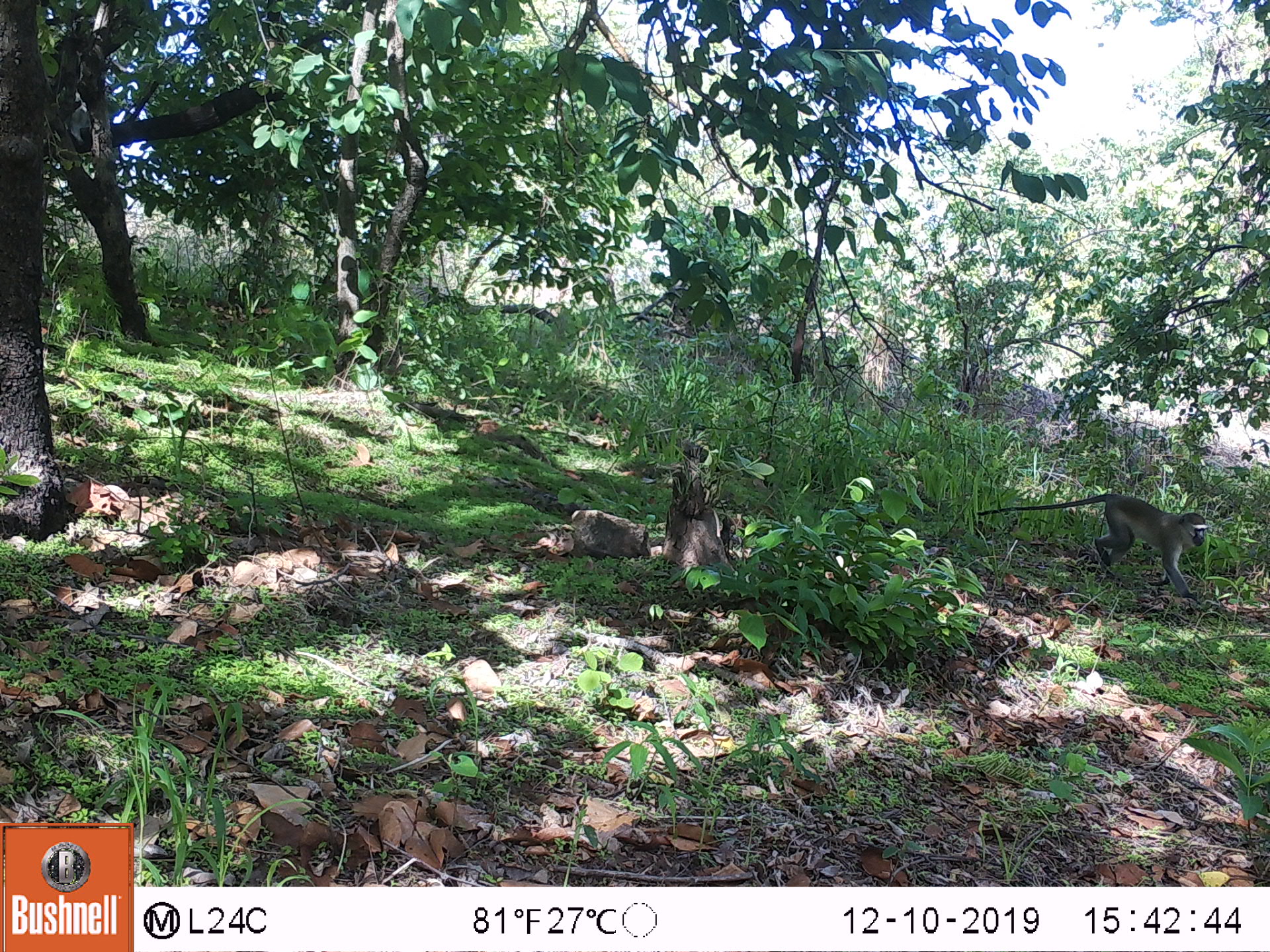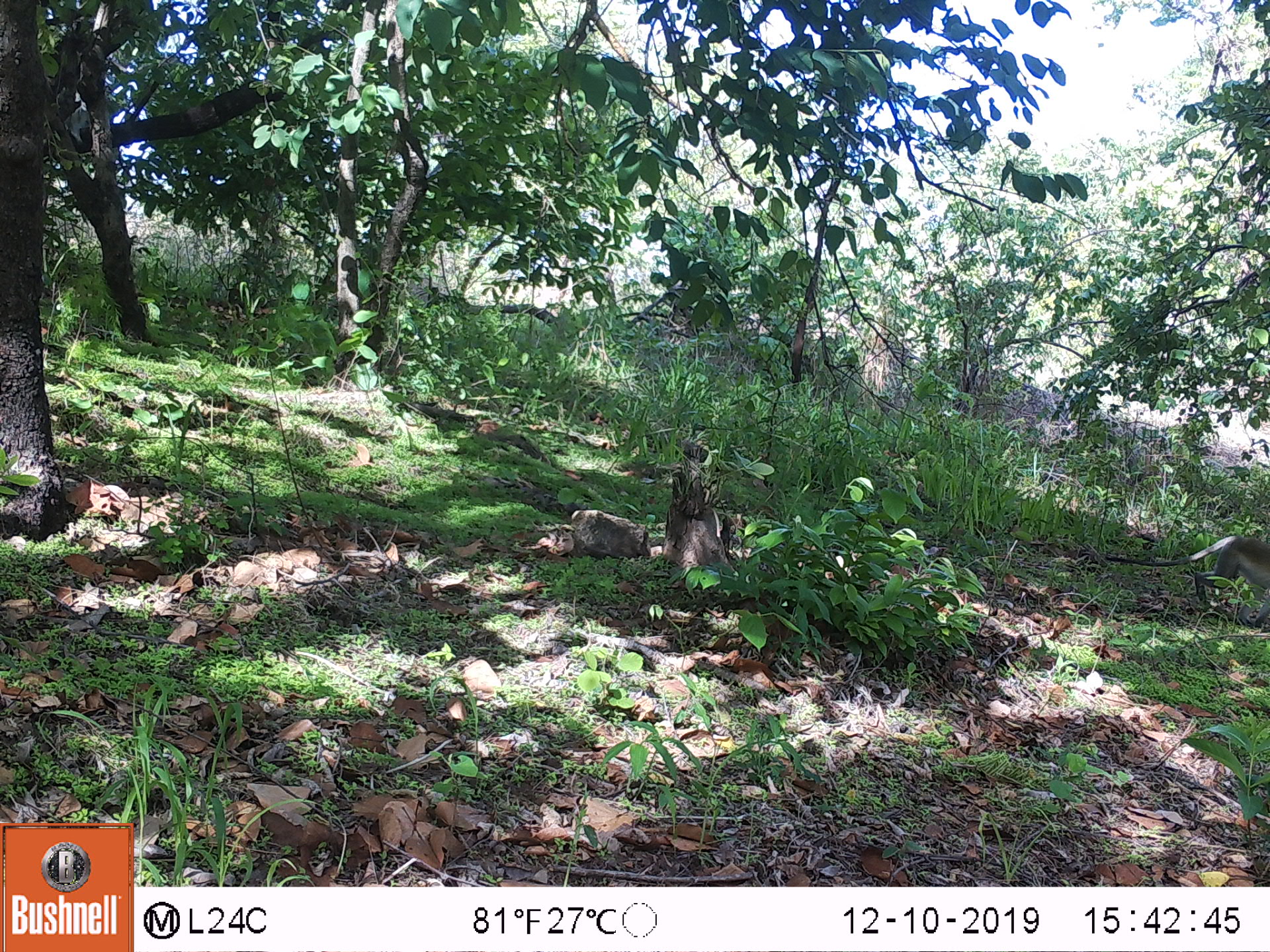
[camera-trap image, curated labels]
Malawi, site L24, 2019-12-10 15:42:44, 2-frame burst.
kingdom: Animalia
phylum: Chordata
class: Mammalia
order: Primates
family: Cercopithecidae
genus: Chlorocebus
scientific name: Chlorocebus pygerythrus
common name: vervet monkey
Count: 1.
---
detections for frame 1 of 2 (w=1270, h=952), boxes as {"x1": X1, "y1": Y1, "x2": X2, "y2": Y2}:
vervet monkey: {"x1": 976, "y1": 470, "x2": 1214, "y2": 592}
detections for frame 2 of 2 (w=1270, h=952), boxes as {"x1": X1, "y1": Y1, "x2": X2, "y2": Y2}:
vervet monkey: {"x1": 1108, "y1": 515, "x2": 1262, "y2": 633}